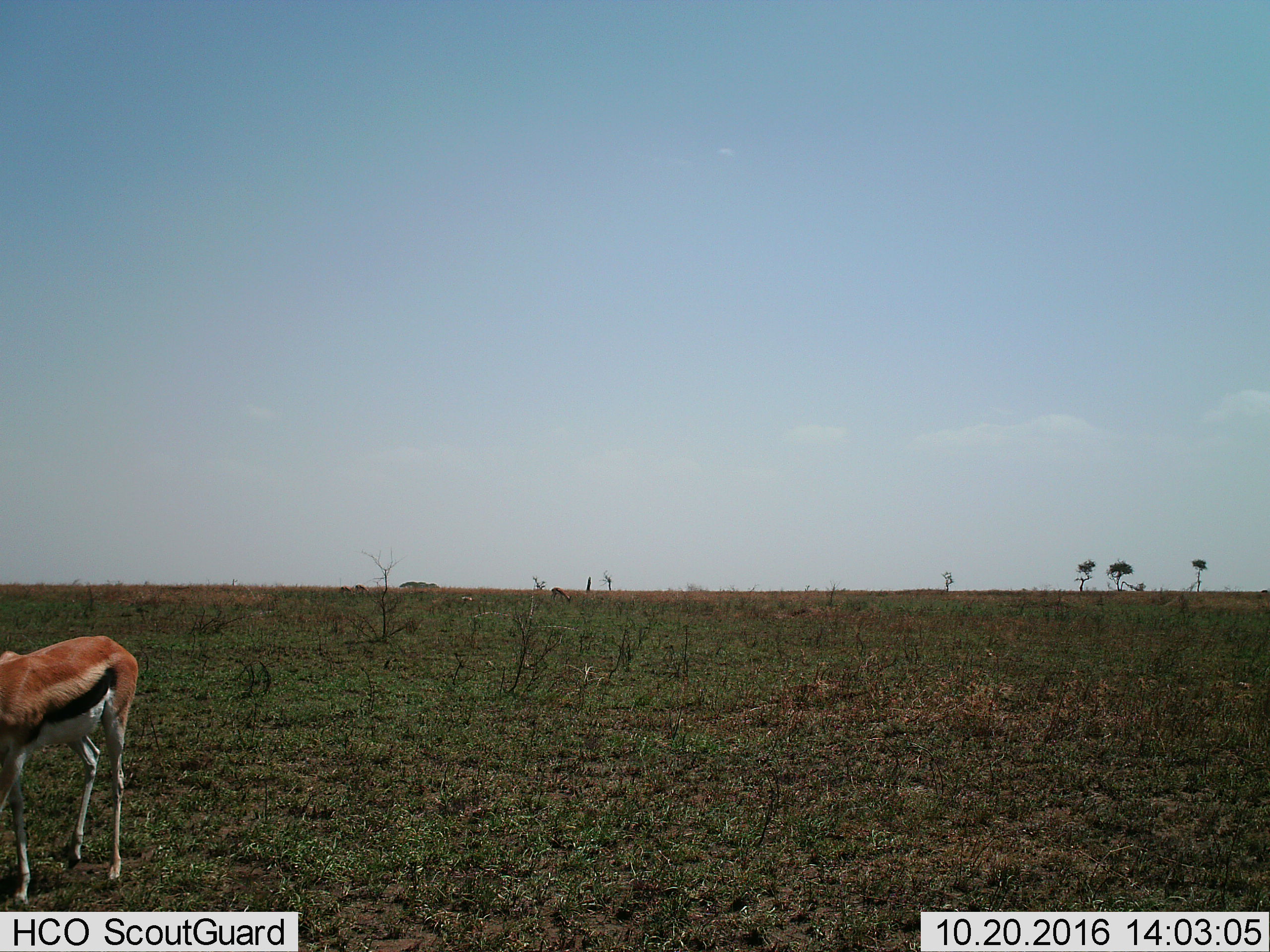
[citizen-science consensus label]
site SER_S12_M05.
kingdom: Animalia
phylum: Chordata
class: Mammalia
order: Artiodactyla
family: Bovidae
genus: Eudorcas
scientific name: Eudorcas thomsonii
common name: thomson's gazelle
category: gazellethomsons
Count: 1.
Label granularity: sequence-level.